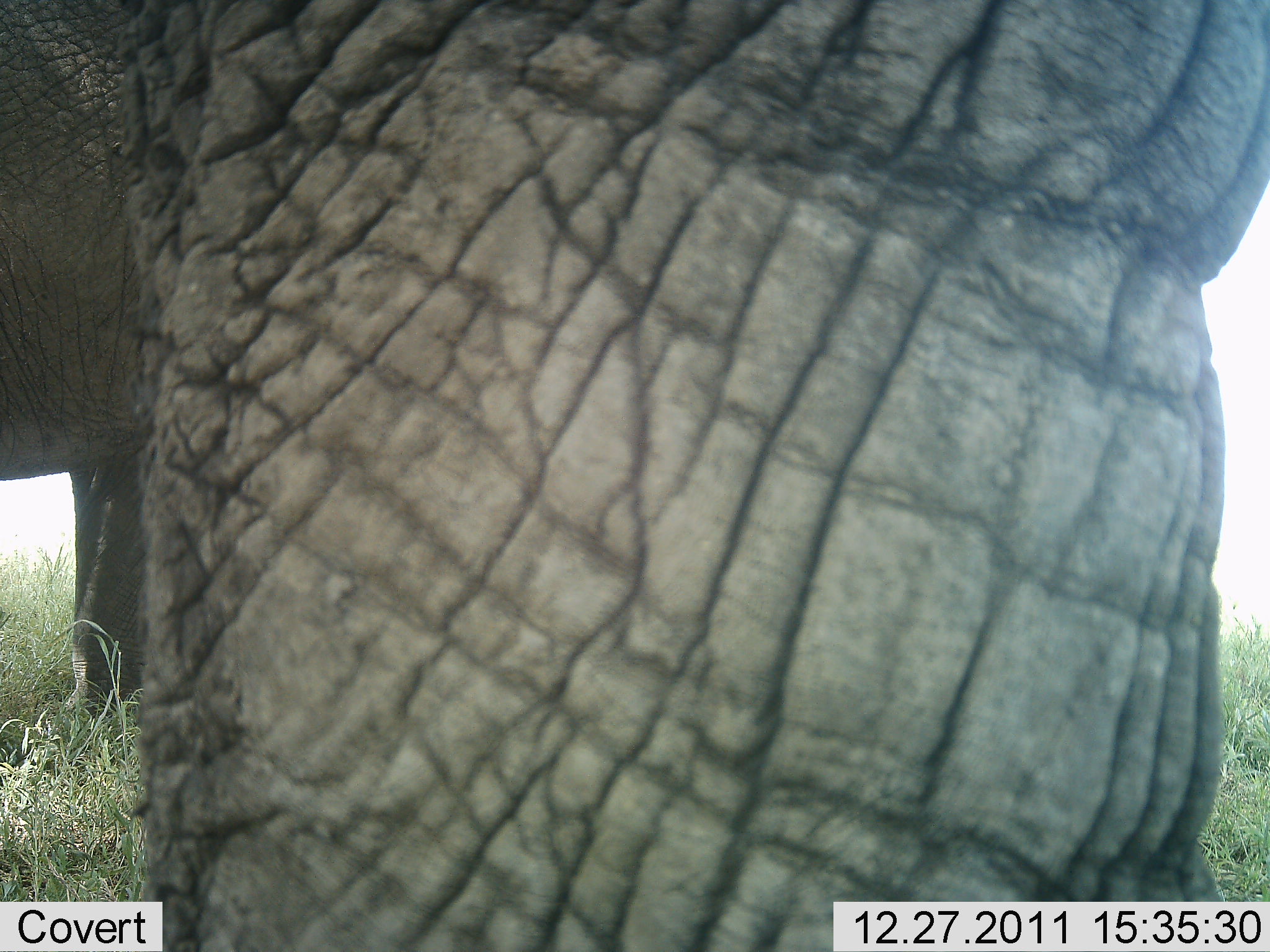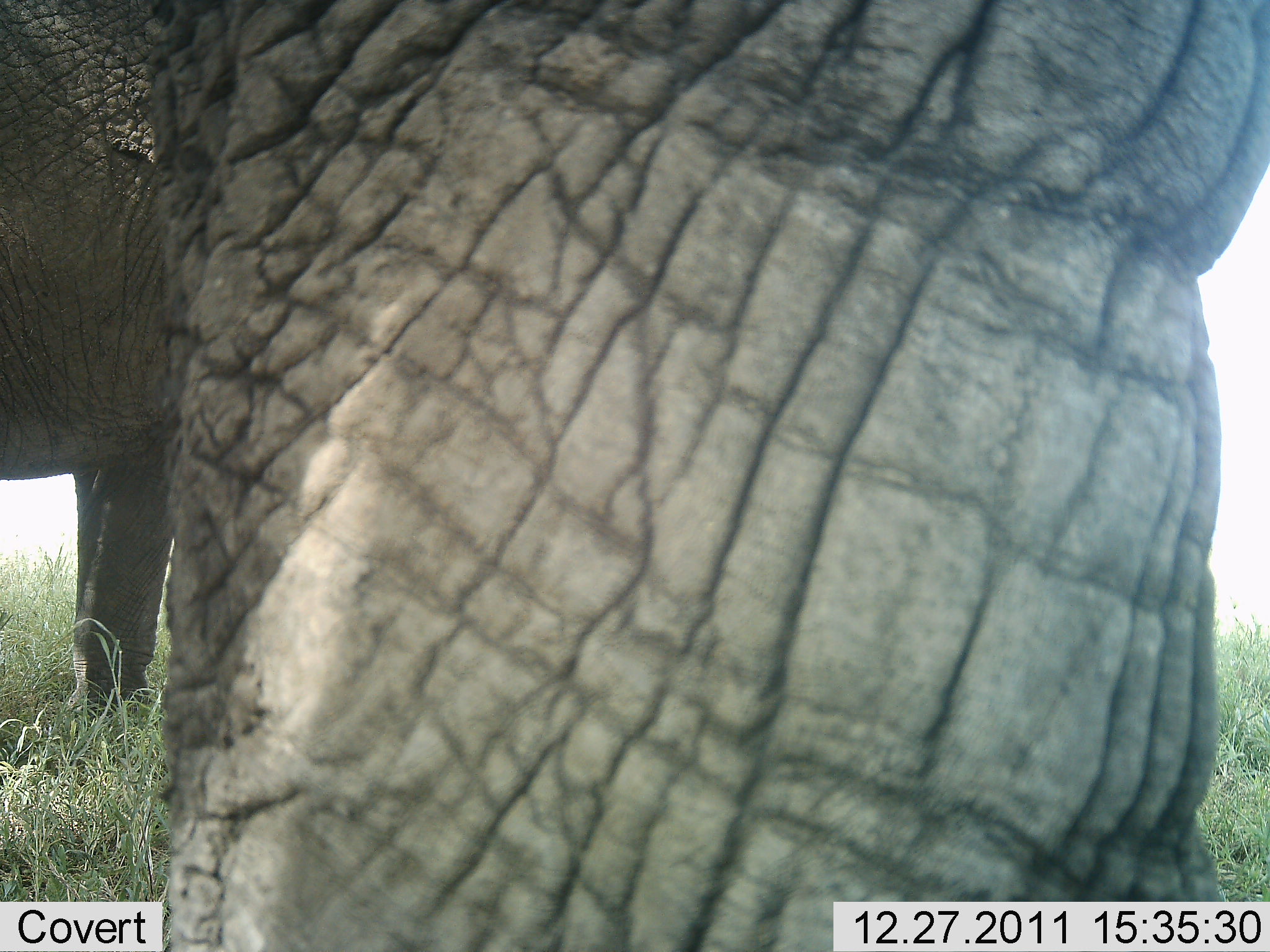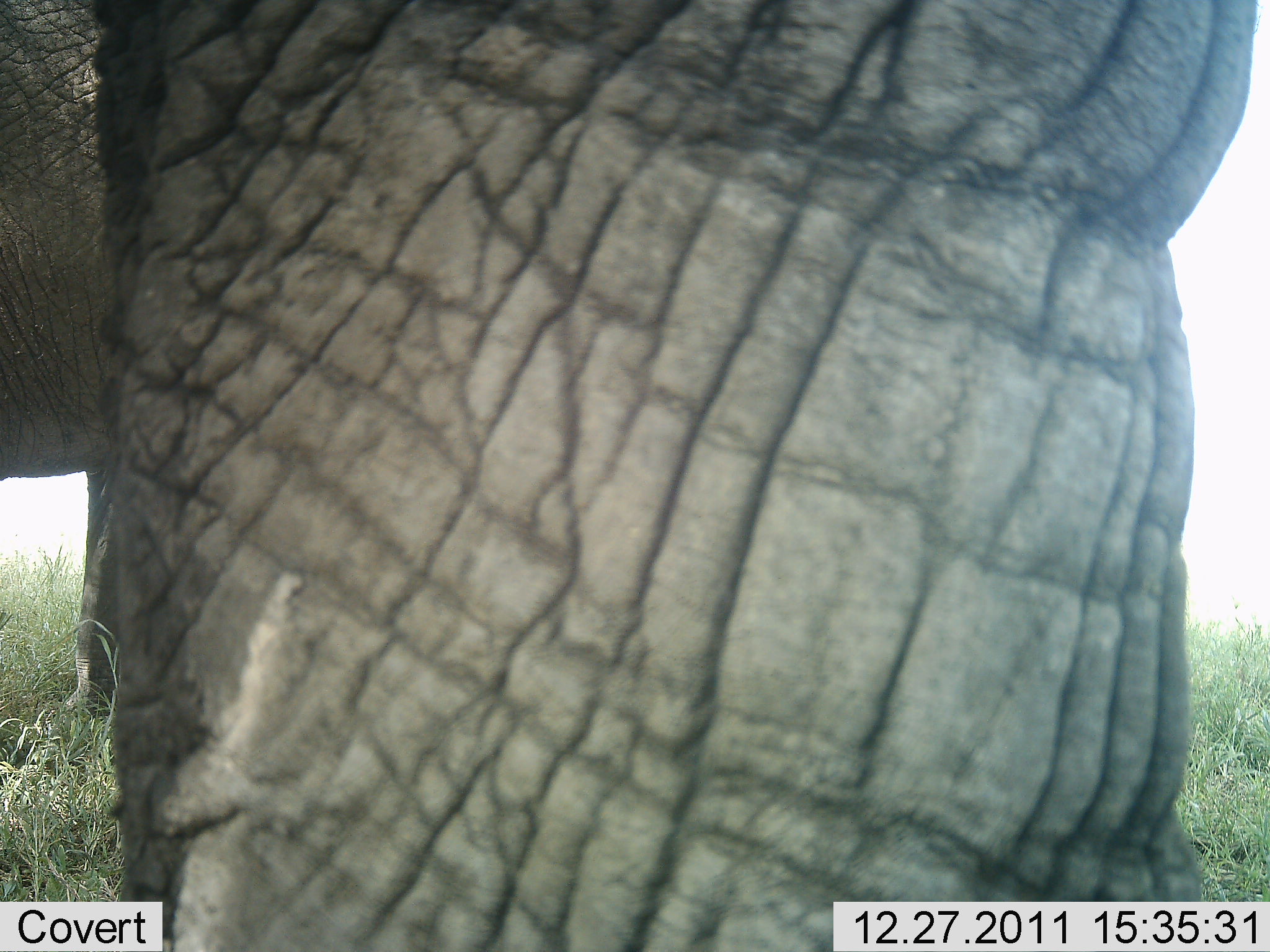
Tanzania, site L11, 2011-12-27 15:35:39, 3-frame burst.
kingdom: Animalia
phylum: Chordata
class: Mammalia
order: Proboscidea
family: Elephantidae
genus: Loxodonta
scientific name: Loxodonta africana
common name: african bush elephant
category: elephant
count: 2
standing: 70%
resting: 0%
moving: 20%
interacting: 10%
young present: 0%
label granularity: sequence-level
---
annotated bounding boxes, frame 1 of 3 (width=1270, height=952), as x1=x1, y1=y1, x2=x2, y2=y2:
animal: x1=125, y1=0, x2=1266, y2=951; x1=2, y1=2, x2=182, y2=725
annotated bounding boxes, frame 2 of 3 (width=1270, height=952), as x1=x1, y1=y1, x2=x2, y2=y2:
animal: x1=139, y1=0, x2=1268, y2=950; x1=0, y1=0, x2=253, y2=769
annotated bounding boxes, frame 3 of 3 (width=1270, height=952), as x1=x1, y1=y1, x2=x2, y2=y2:
animal: x1=96, y1=2, x2=1270, y2=950; x1=0, y1=2, x2=145, y2=716